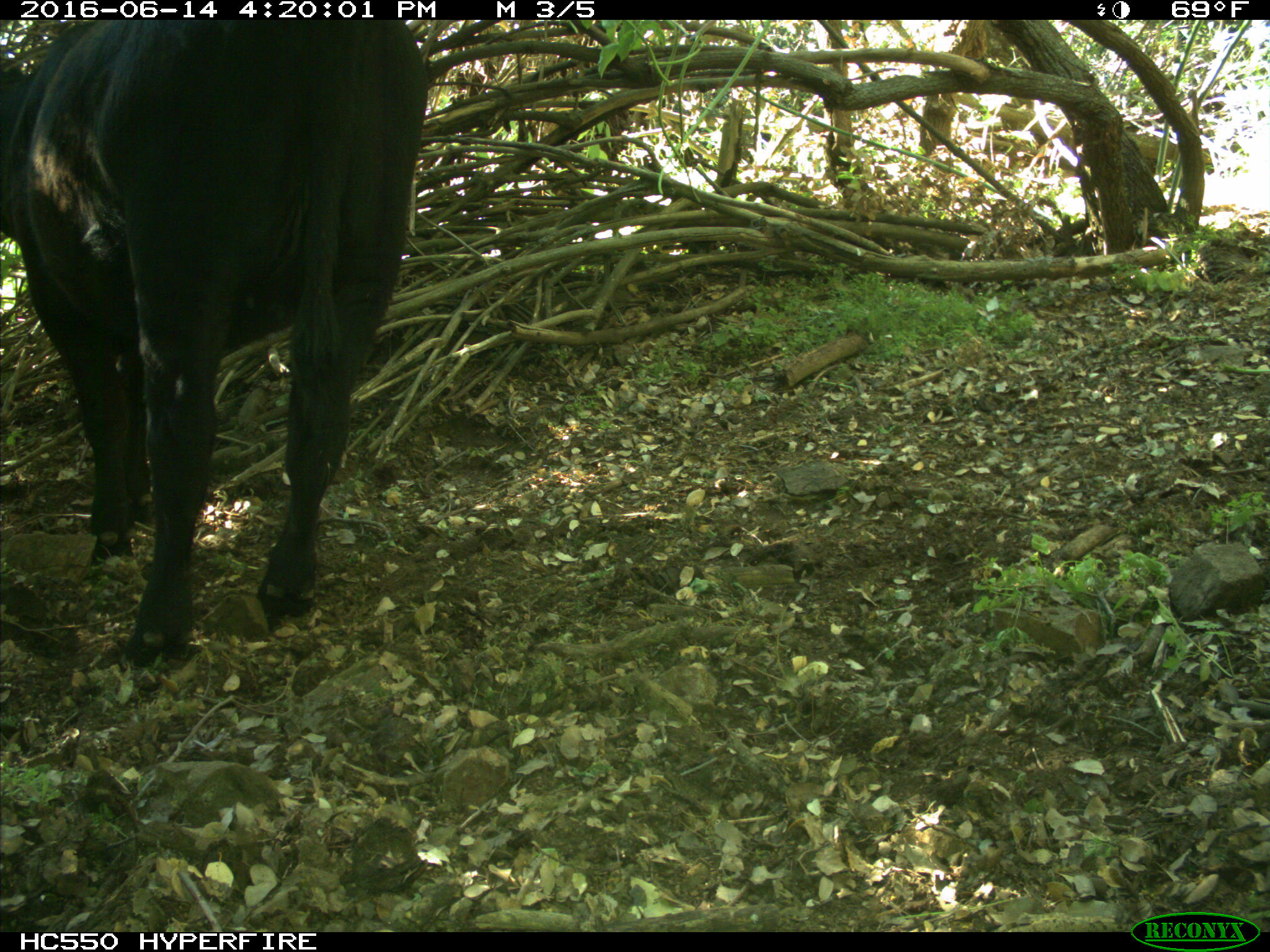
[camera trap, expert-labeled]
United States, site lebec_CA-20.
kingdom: Animalia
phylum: Chordata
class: Mammalia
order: Artiodactyla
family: Bovidae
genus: Bos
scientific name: Bos taurus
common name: domestic cow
Bos taurus (domestic cow).